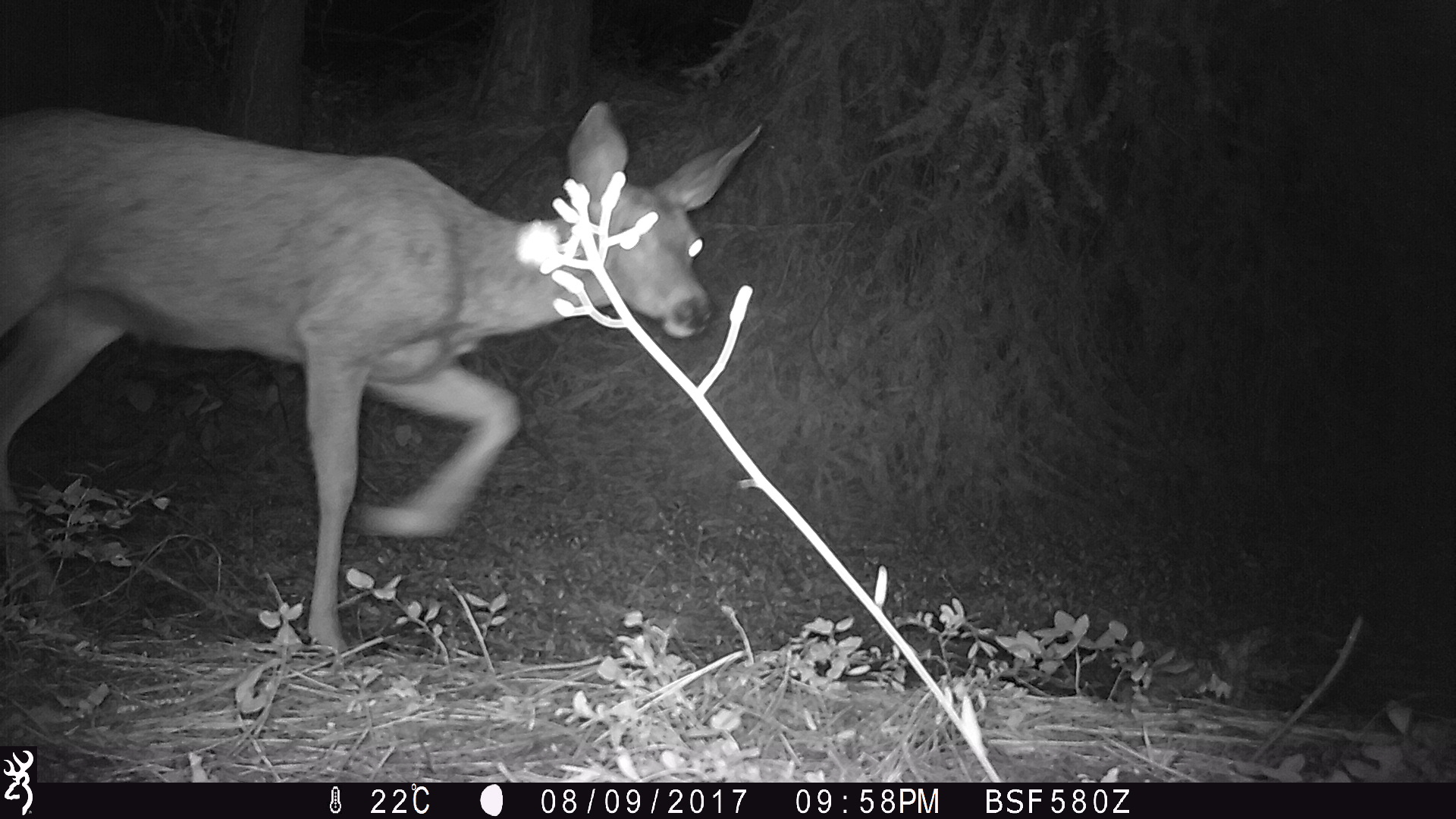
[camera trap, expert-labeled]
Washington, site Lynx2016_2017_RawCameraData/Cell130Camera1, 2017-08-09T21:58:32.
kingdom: Animalia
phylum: Chordata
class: Mammalia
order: Artiodactyla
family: Cervidae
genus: Odocoileus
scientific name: Odocoileus hemionus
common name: mule deer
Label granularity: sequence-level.